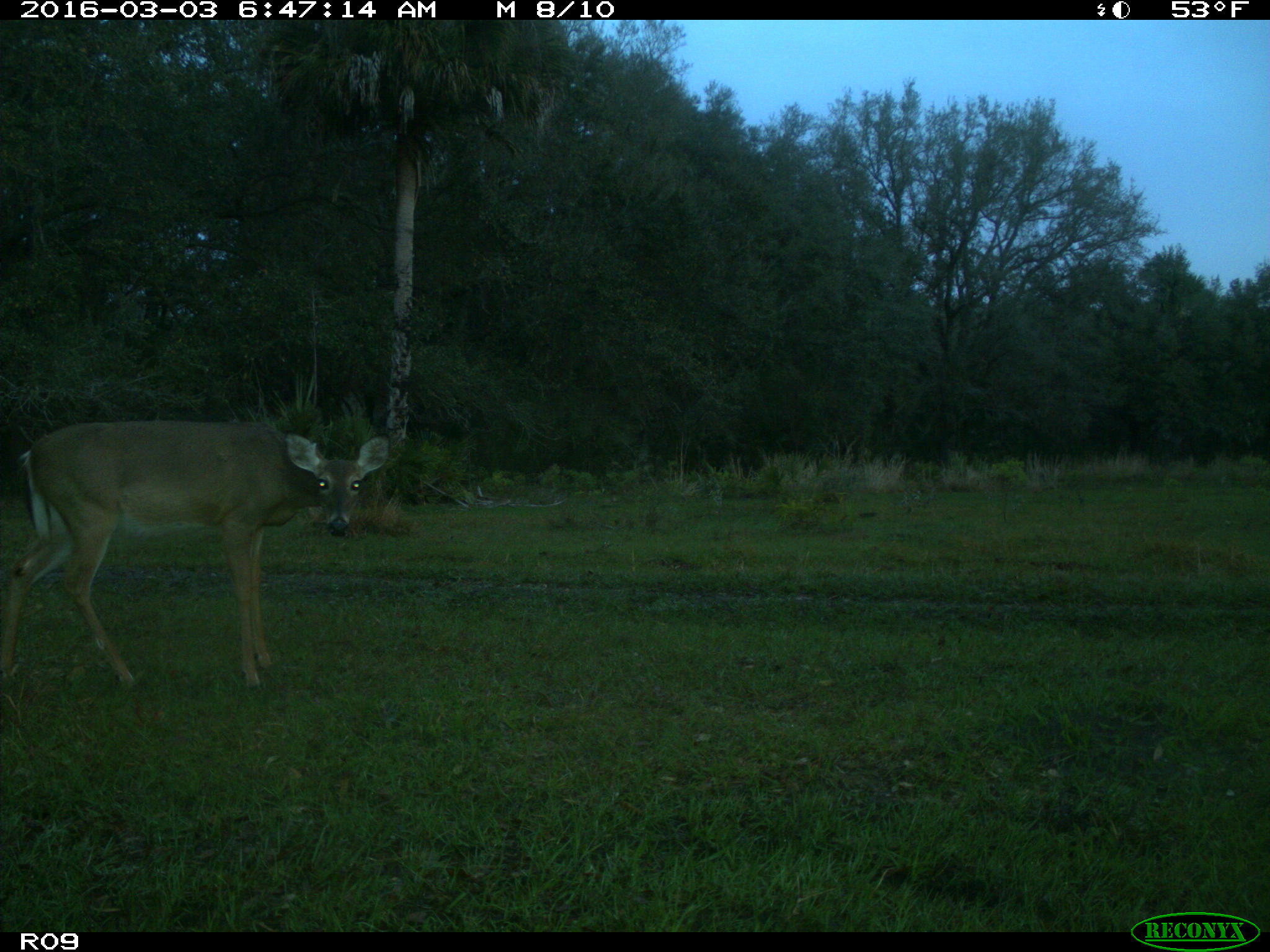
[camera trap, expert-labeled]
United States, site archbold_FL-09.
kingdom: Animalia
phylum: Chordata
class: Mammalia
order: Artiodactyla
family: Cervidae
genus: Odocoileus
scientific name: Odocoileus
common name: deer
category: unidentified deer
Unidentified deer (deer) (Odocoileus).